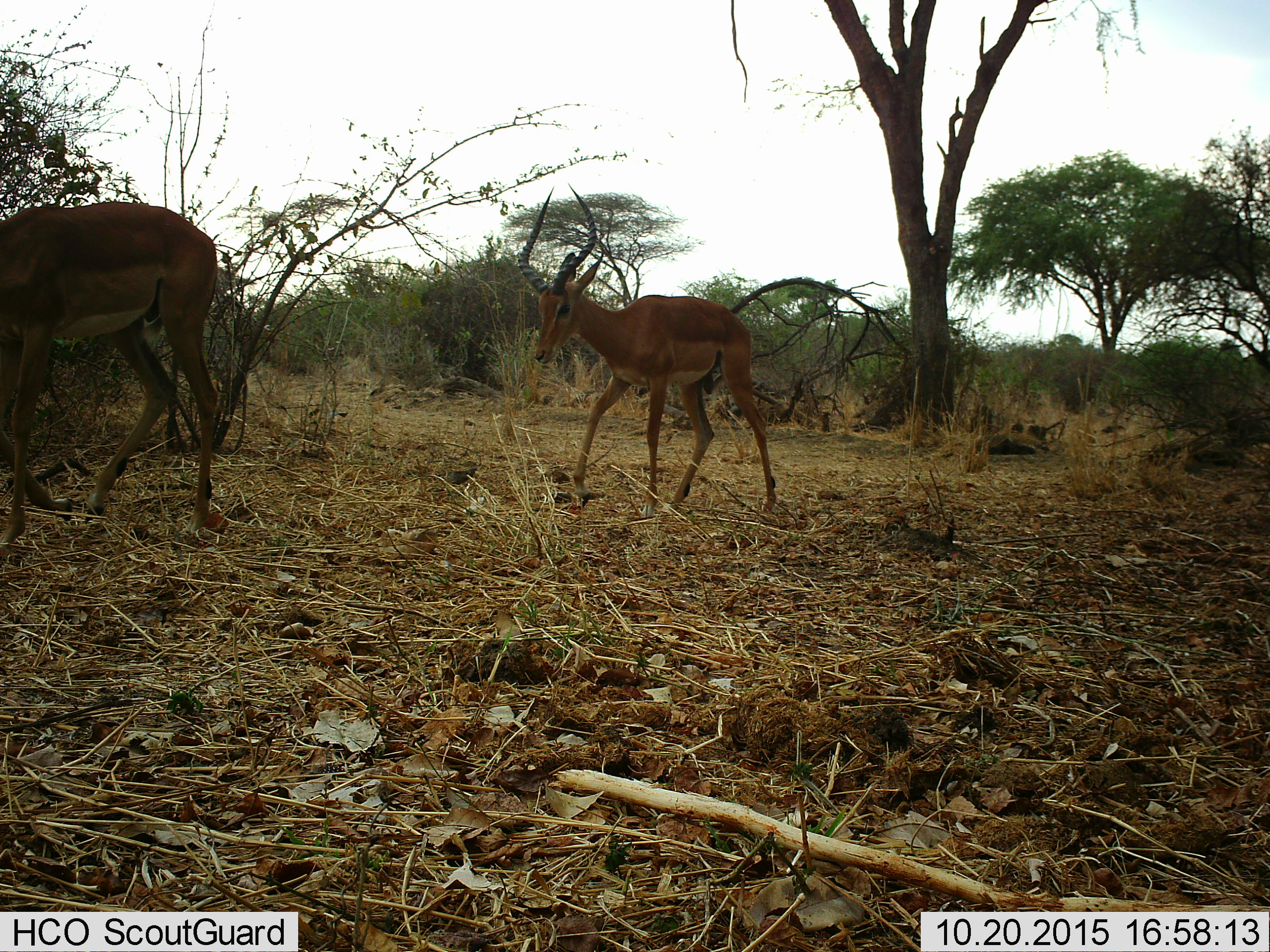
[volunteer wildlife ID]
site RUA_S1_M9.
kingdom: Animalia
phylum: Chordata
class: Mammalia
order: Artiodactyla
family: Bovidae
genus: Aepyceros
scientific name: Aepyceros melampus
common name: impala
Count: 2.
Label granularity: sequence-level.